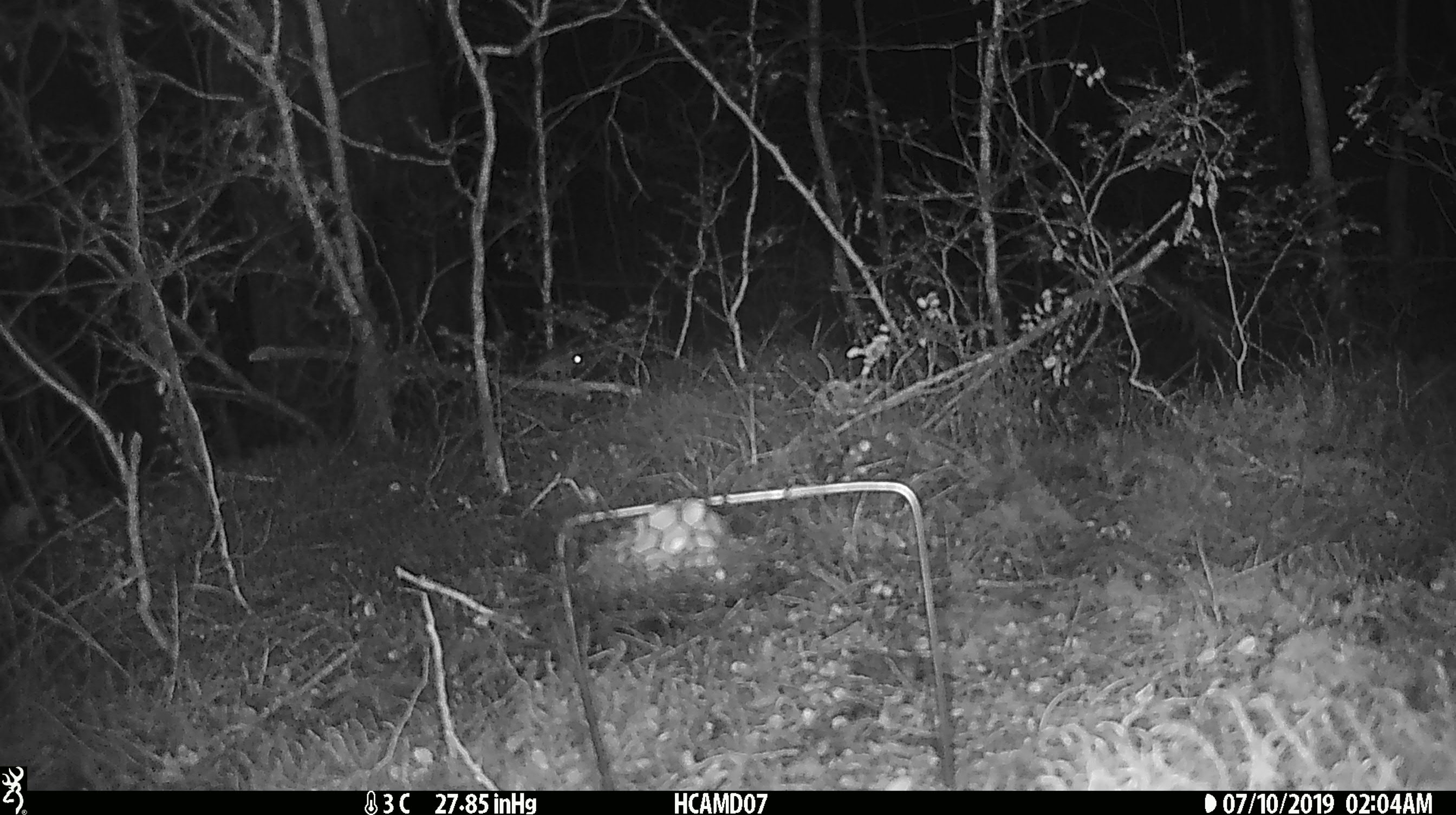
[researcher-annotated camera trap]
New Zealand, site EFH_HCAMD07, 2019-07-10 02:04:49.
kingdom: Animalia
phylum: Chordata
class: Mammalia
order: Rodentia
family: Muridae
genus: Mus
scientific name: Mus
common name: mouse